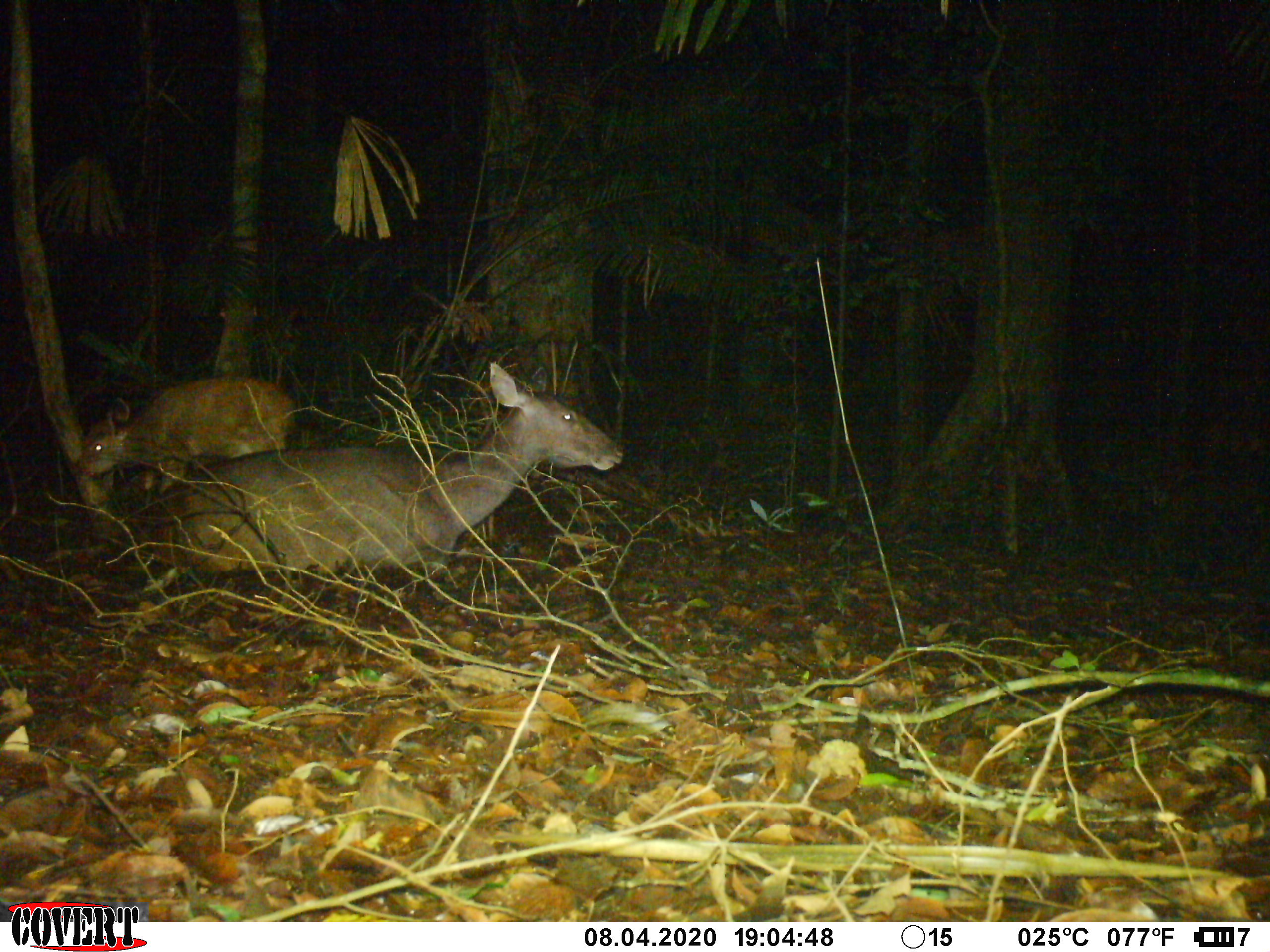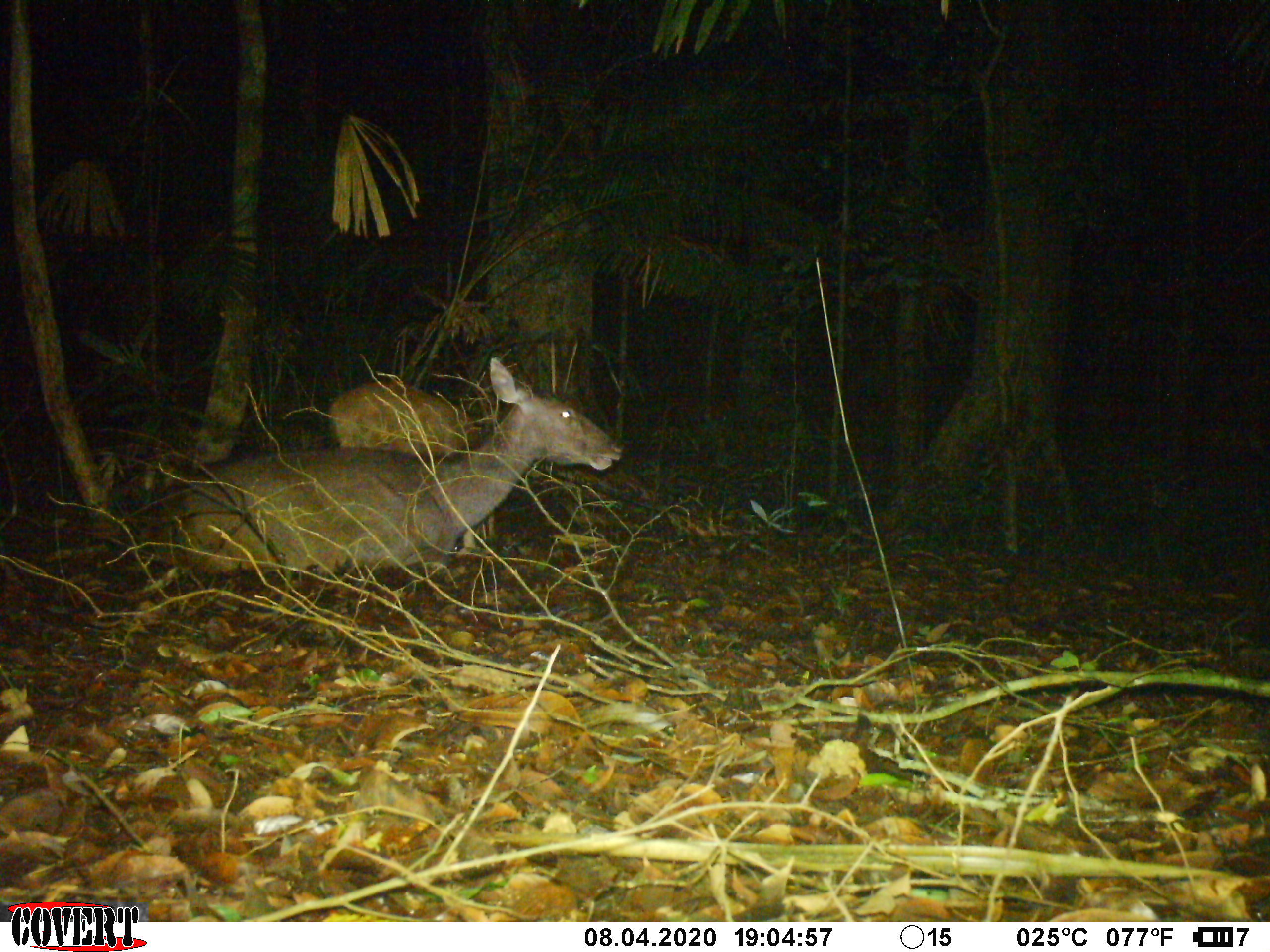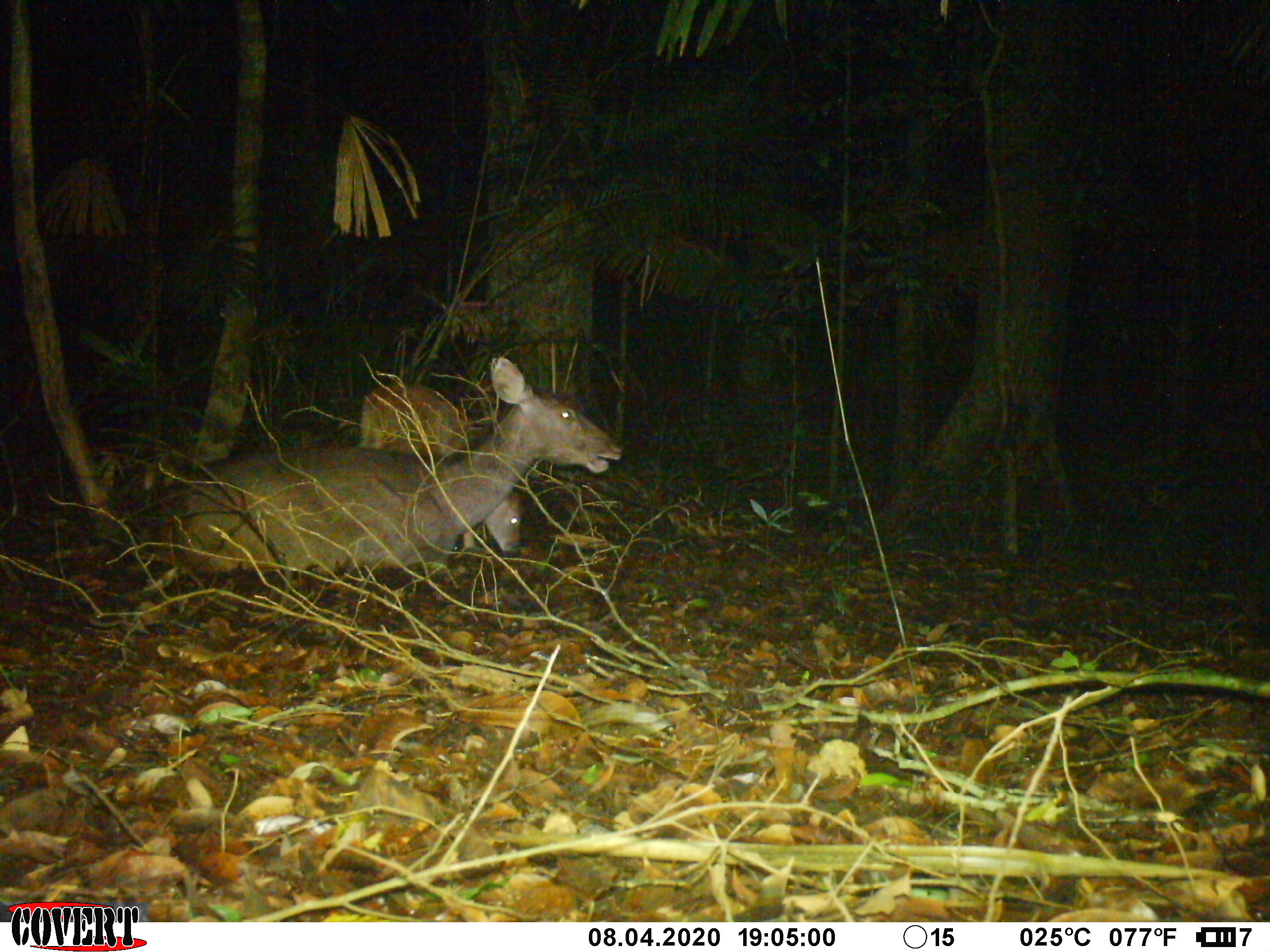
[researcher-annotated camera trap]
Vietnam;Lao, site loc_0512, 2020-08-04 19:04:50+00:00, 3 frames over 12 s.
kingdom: Animalia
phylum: Chordata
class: Mammalia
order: Artiodactyla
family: Cervidae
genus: Rusa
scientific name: Rusa unicolor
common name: sambar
Sambar (Rusa unicolor). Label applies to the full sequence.